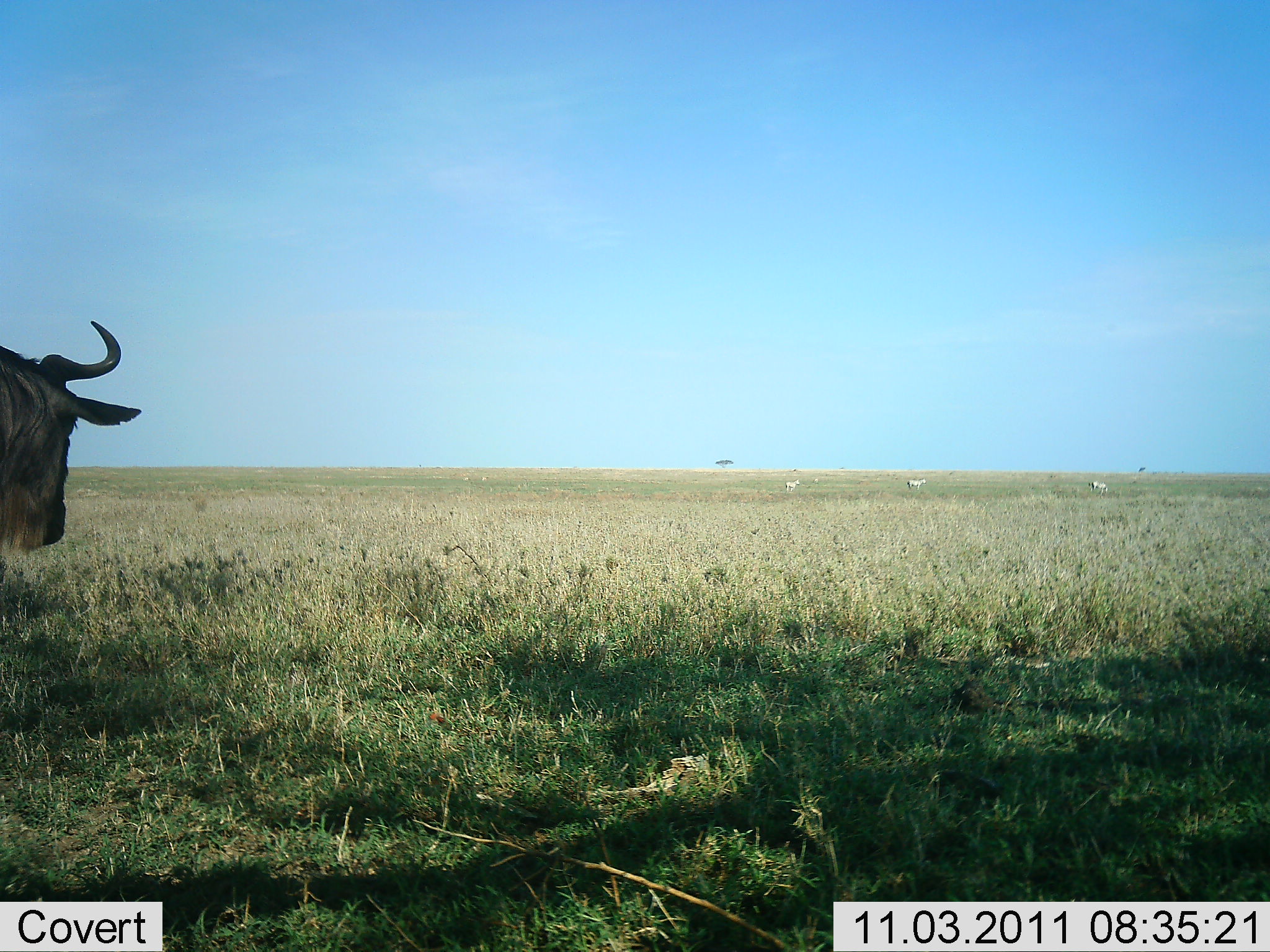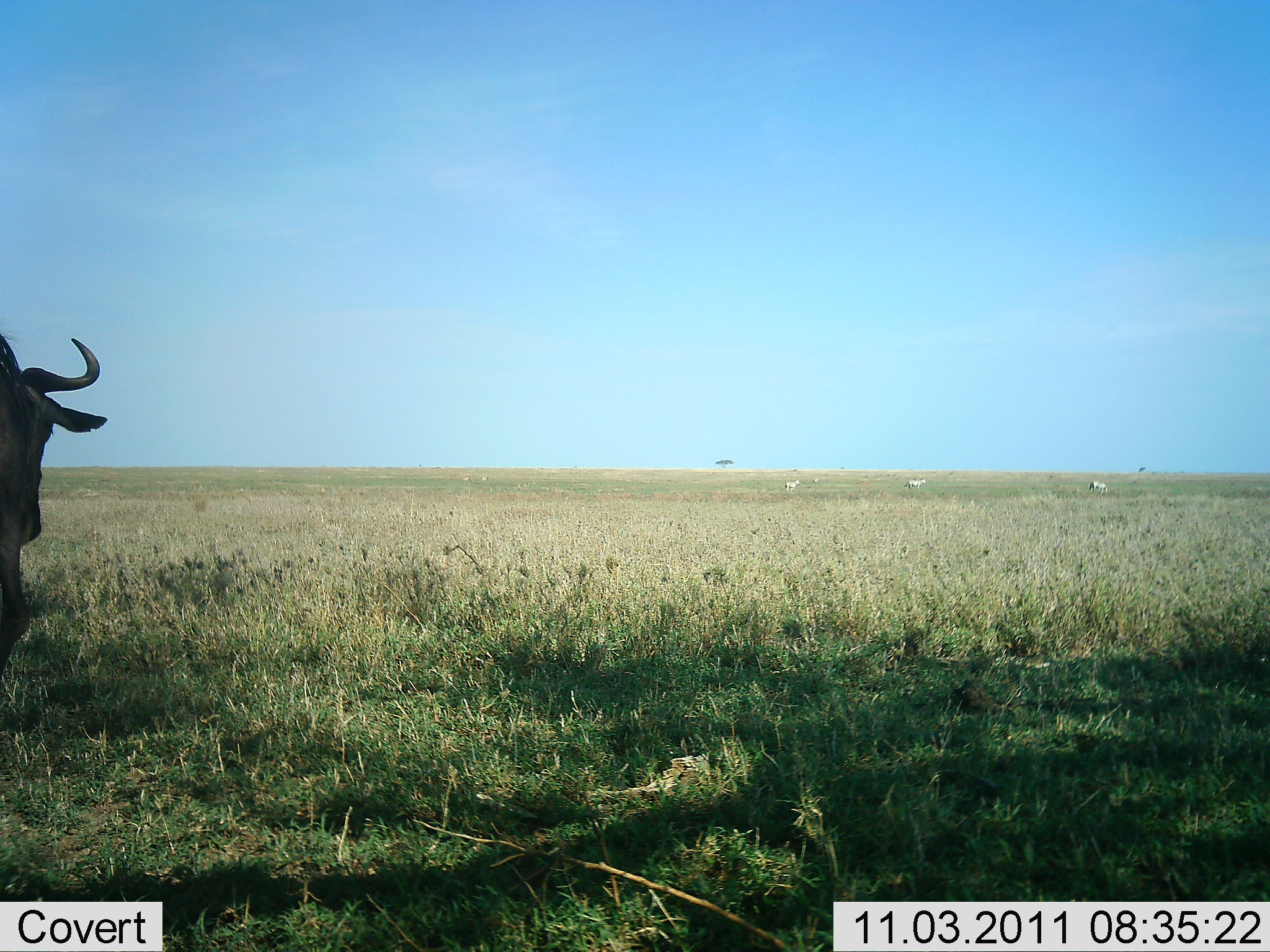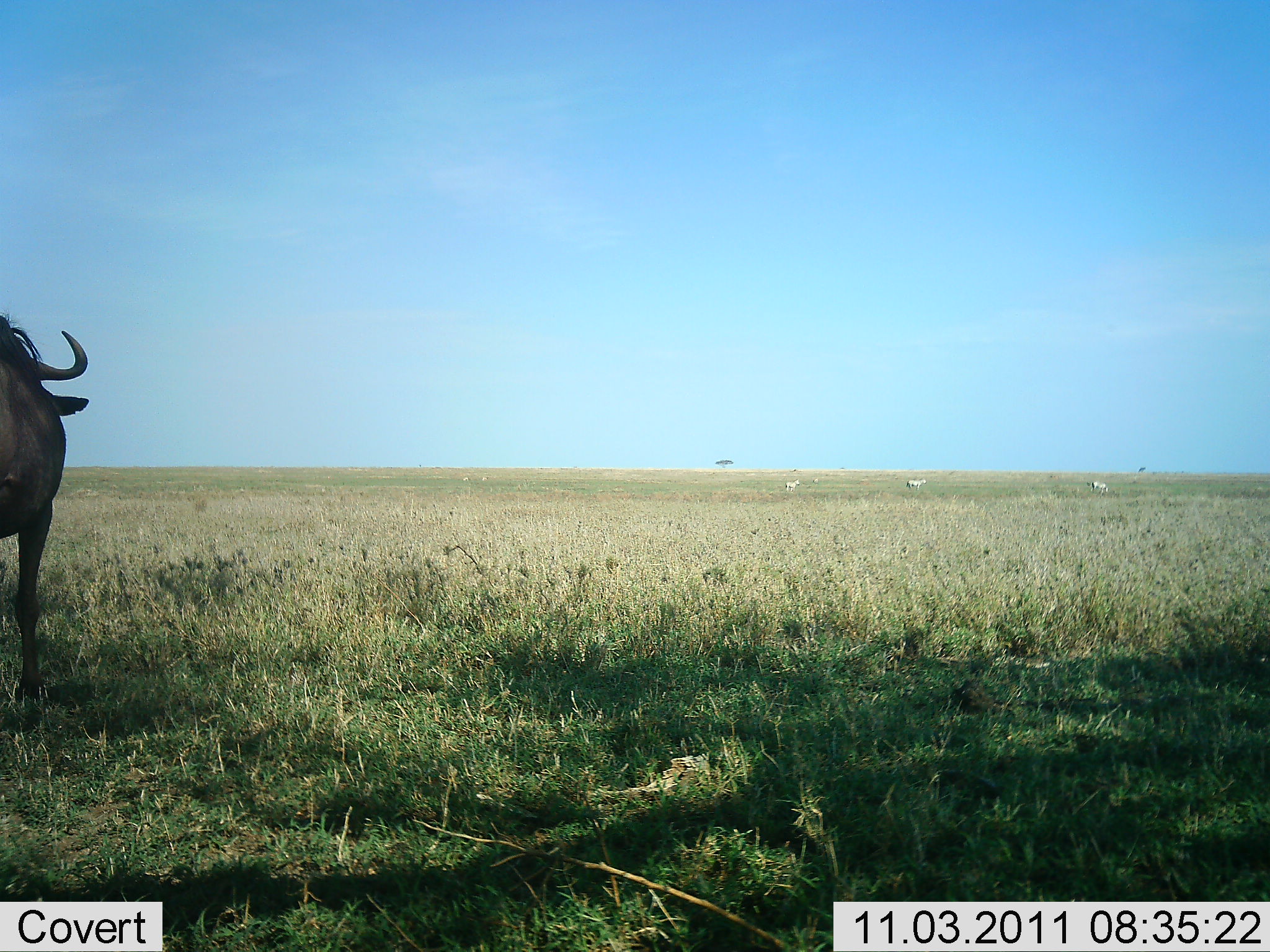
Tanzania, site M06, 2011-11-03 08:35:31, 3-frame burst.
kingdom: Animalia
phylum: Chordata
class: Mammalia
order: Artiodactyla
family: Bovidae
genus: Connochaetes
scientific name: Connochaetes taurinus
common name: blue wildebeest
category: wildebeest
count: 1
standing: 44%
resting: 0%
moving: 56%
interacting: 0%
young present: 0%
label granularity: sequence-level